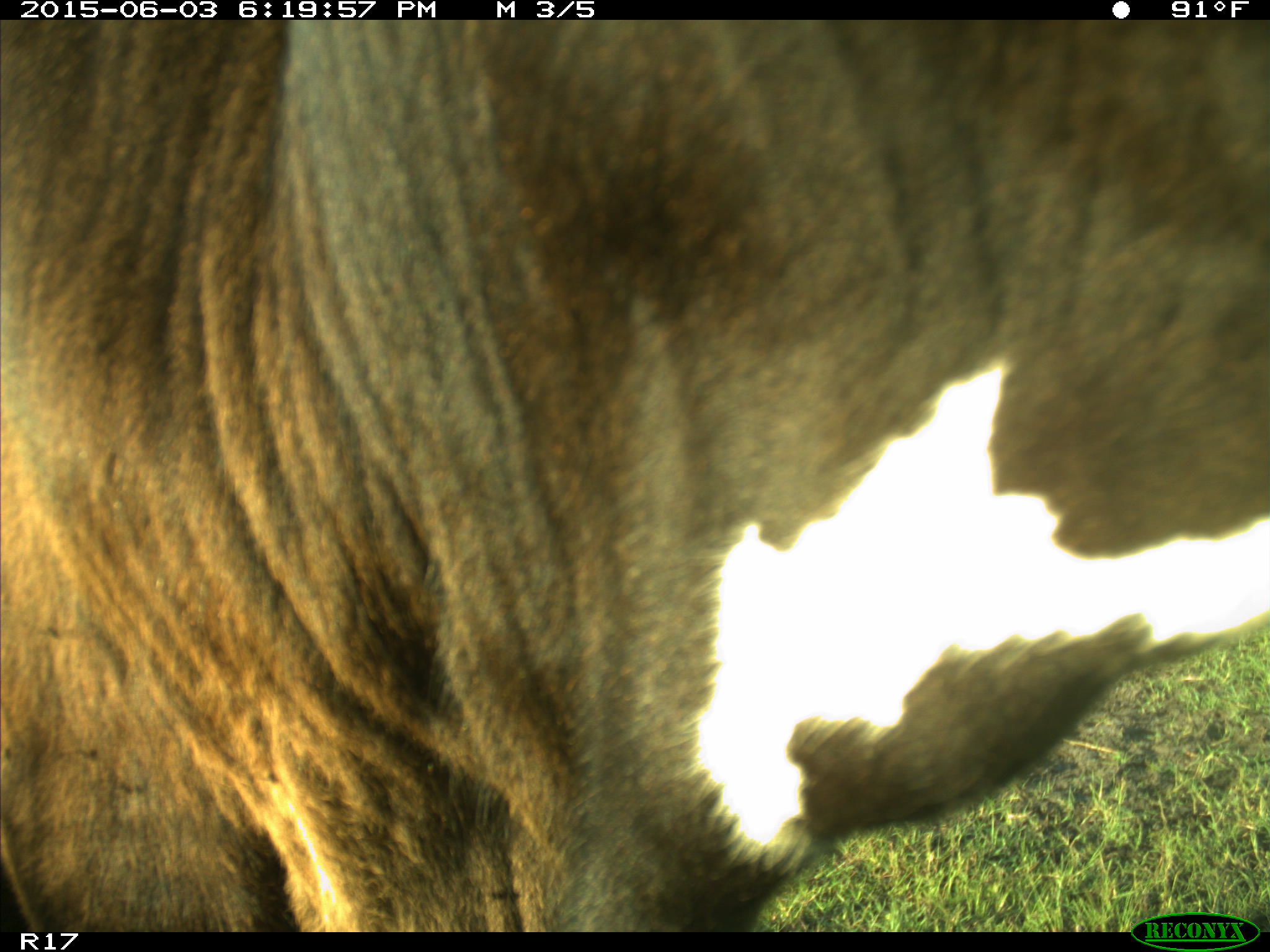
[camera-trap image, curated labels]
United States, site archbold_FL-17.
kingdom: Animalia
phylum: Chordata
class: Mammalia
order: Artiodactyla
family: Bovidae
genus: Bos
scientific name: Bos taurus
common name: domestic cow